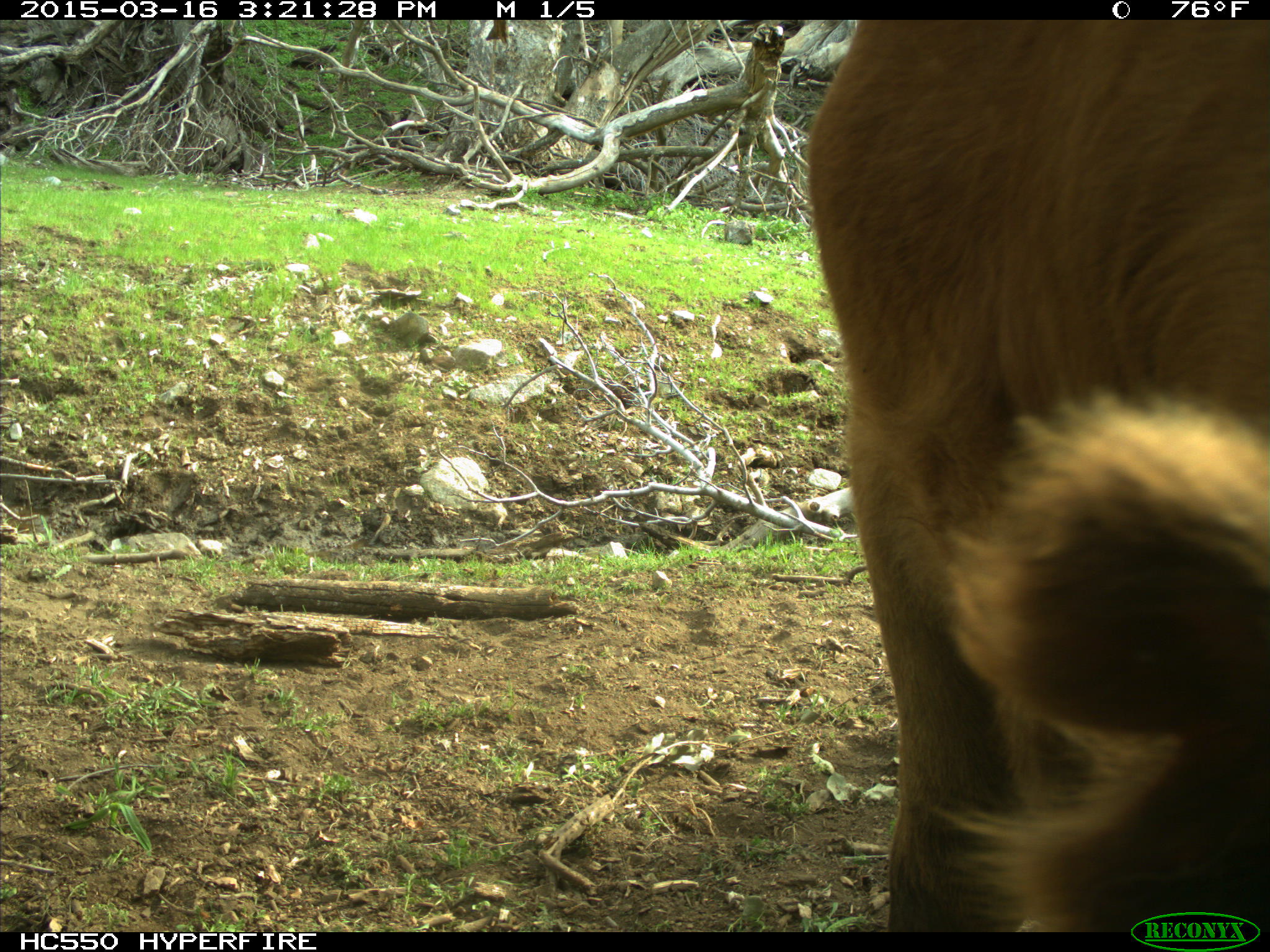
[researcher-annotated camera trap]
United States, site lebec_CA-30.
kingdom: Animalia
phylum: Chordata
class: Mammalia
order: Artiodactyla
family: Bovidae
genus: Bos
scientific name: Bos taurus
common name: domestic cow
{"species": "Bos taurus (domestic cow)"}